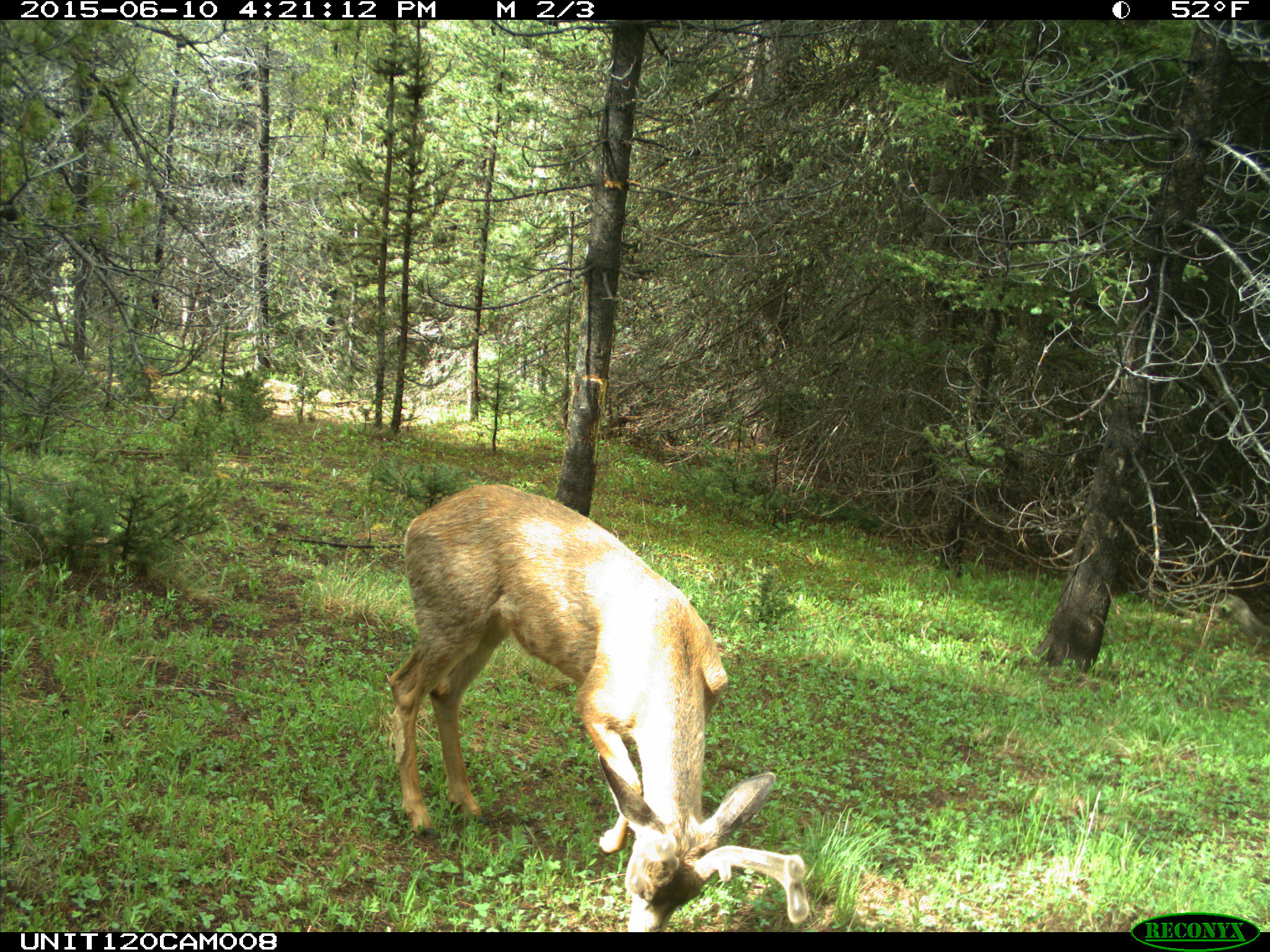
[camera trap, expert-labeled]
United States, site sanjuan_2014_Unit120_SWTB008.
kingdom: Animalia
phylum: Chordata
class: Mammalia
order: Artiodactyla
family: Cervidae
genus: Odocoileus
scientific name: Odocoileus hemionus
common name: mule deer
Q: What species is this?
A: Odocoileus hemionus (mule deer).